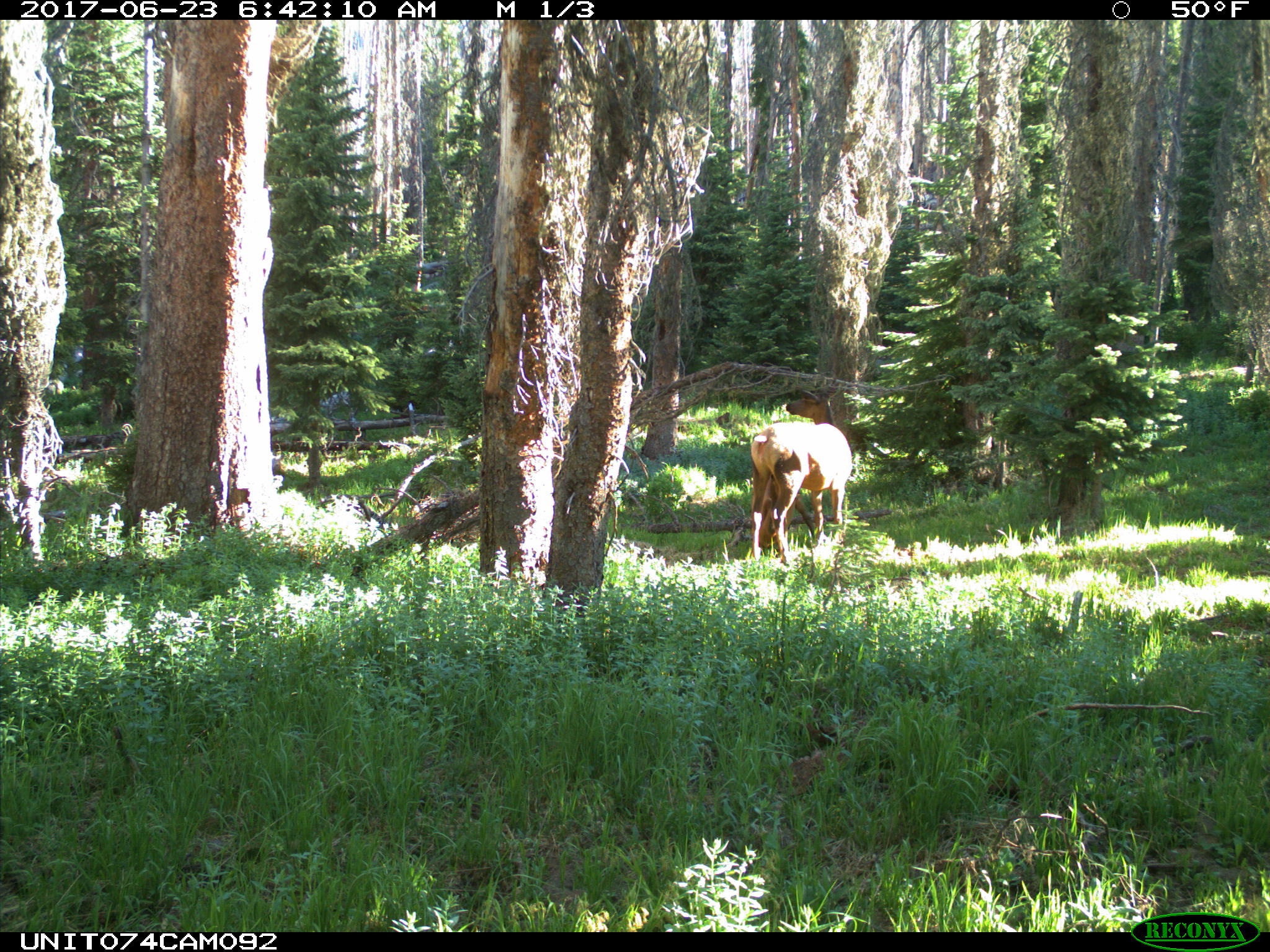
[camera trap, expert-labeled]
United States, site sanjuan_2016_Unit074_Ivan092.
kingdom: Animalia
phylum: Chordata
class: Mammalia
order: Artiodactyla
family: Cervidae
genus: Cervus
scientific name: Cervus elaphus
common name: red deer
Cervus elaphus (red deer).